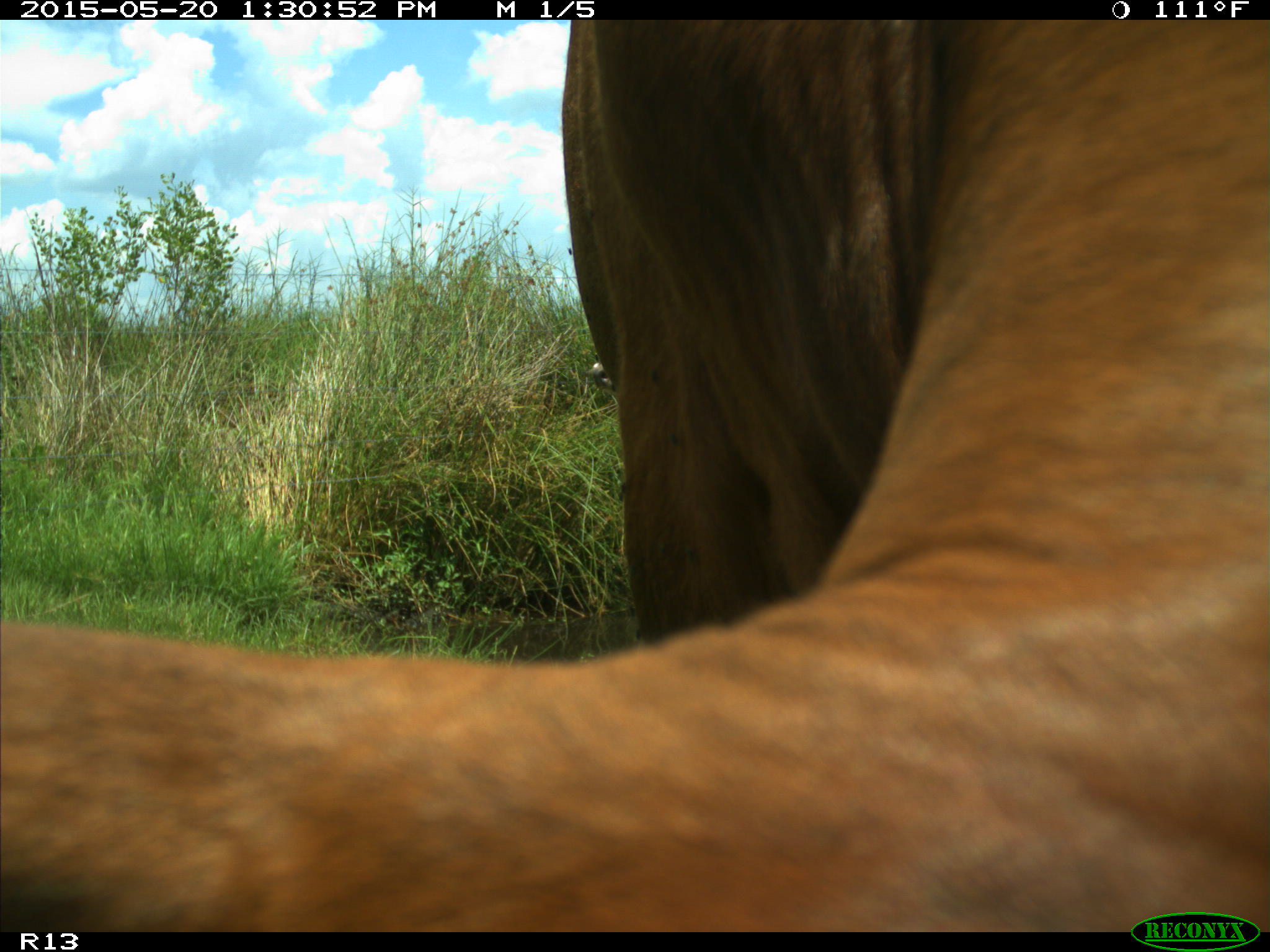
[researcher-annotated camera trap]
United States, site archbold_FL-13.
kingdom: Animalia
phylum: Chordata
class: Mammalia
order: Artiodactyla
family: Bovidae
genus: Bos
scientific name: Bos taurus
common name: domestic cow